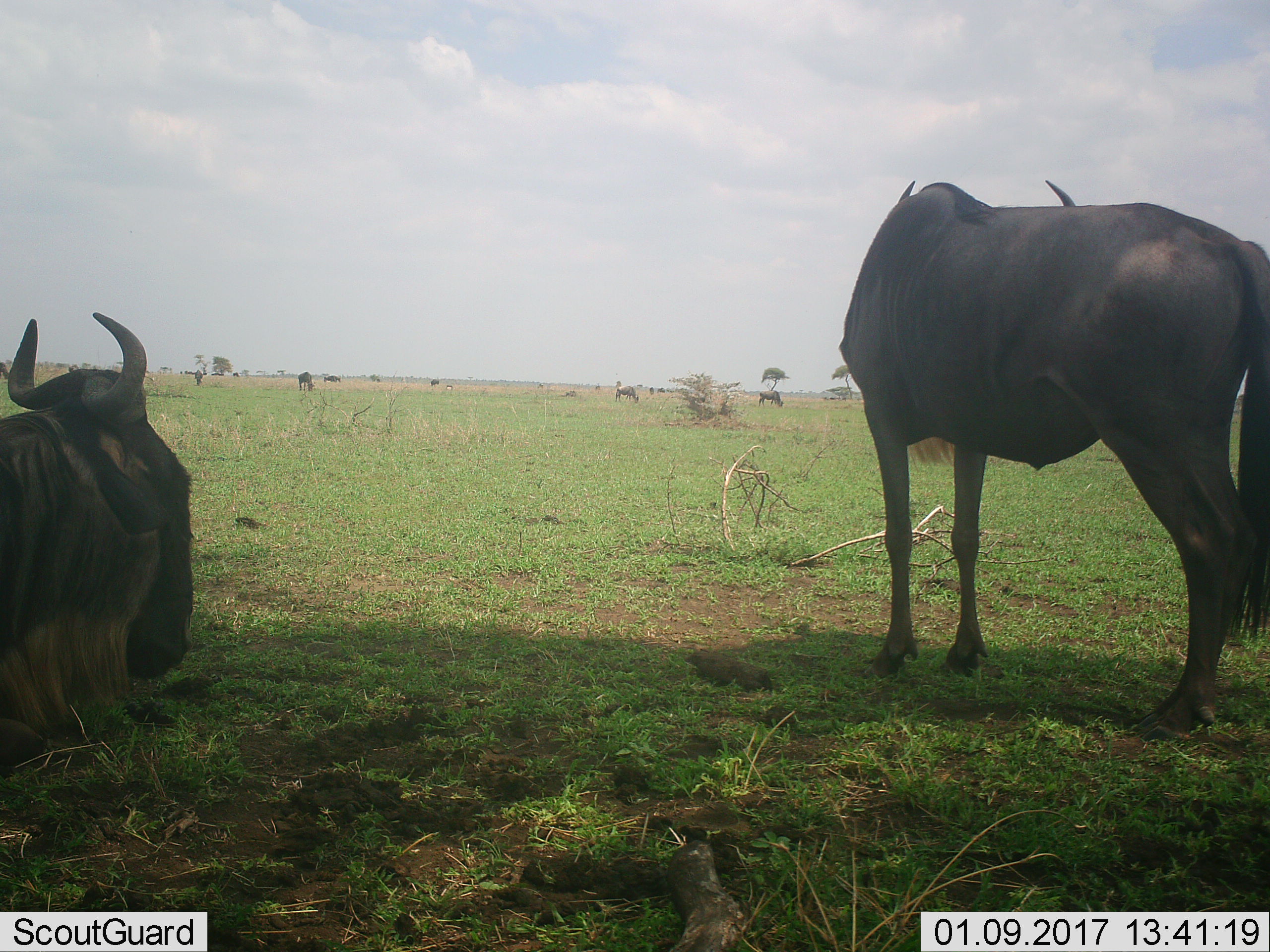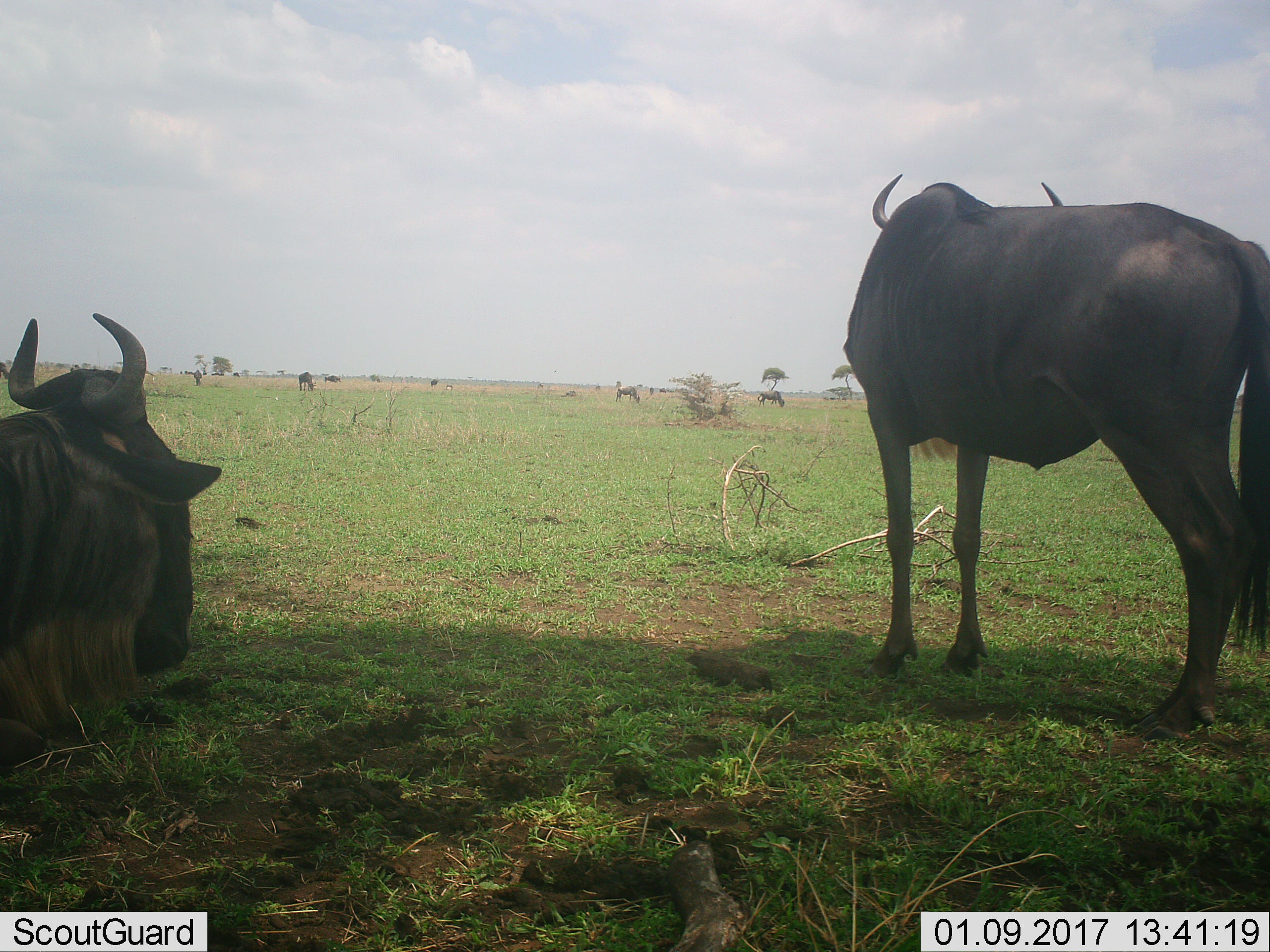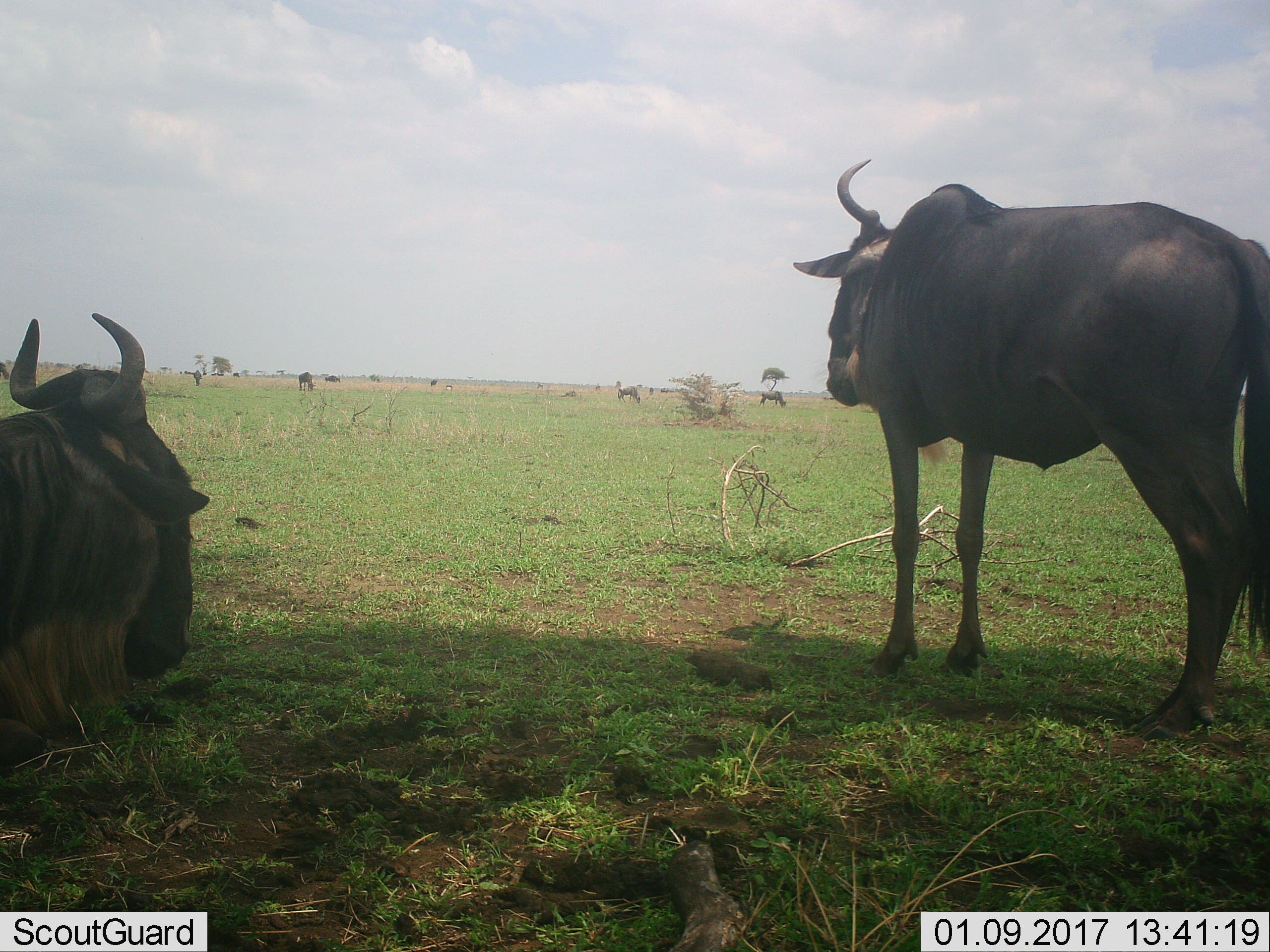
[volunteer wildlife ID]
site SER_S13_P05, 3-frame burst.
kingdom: Animalia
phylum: Chordata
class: Mammalia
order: Artiodactyla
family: Bovidae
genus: Connochaetes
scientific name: Connochaetes taurinus taurinus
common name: blue wildebeest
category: wildebeestblue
Wildebeestblue (blue wildebeest) (Connochaetes taurinus taurinus), count 6. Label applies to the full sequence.